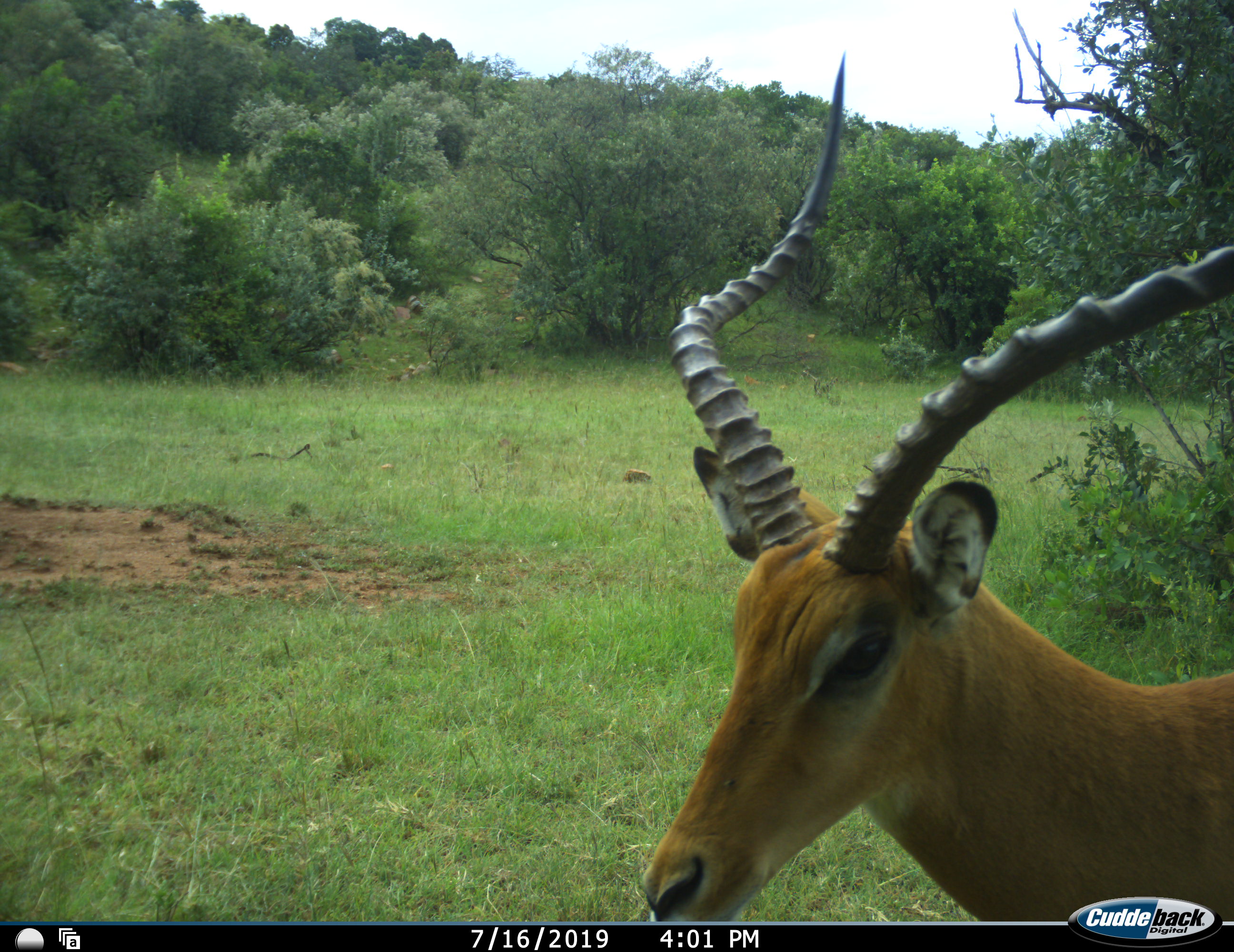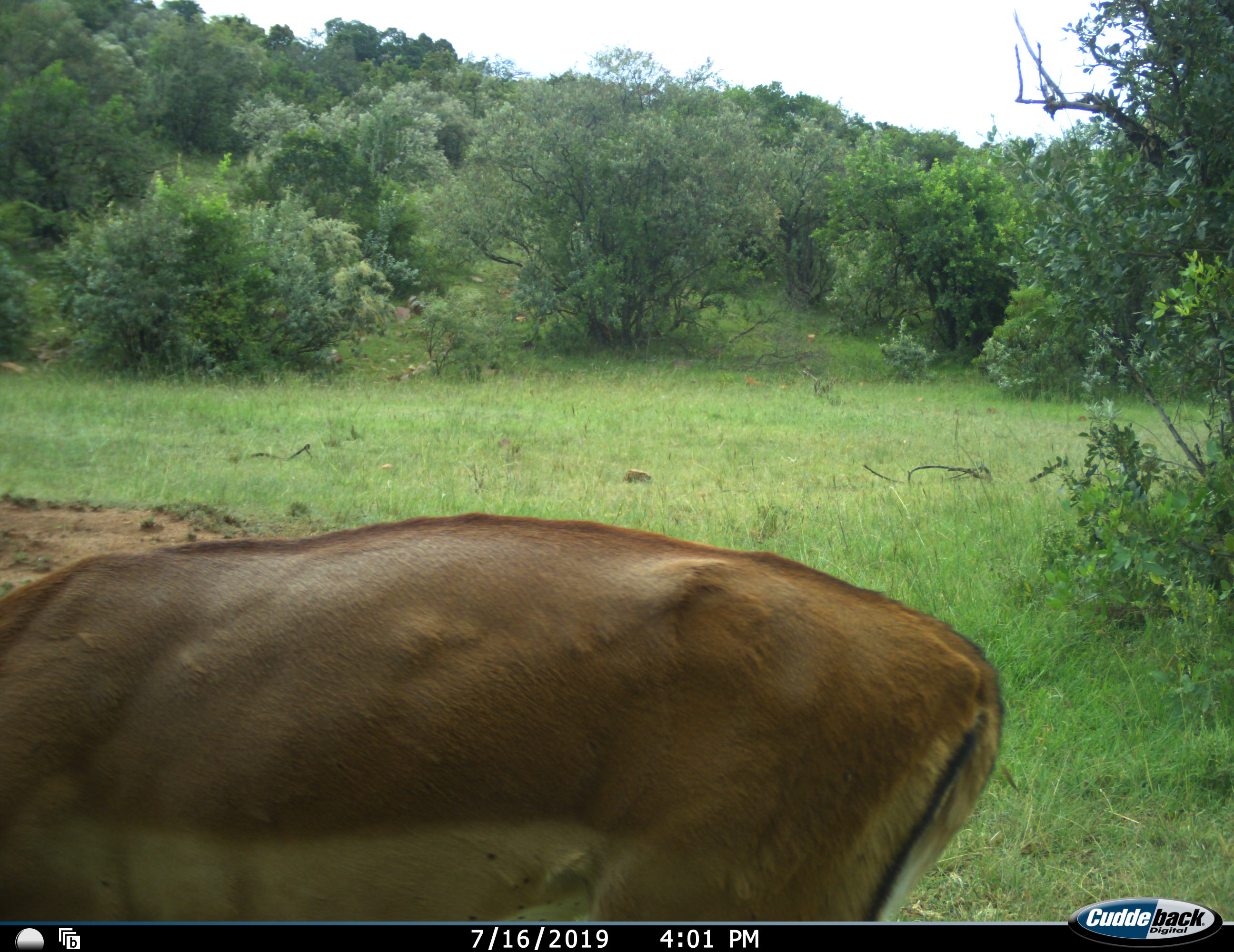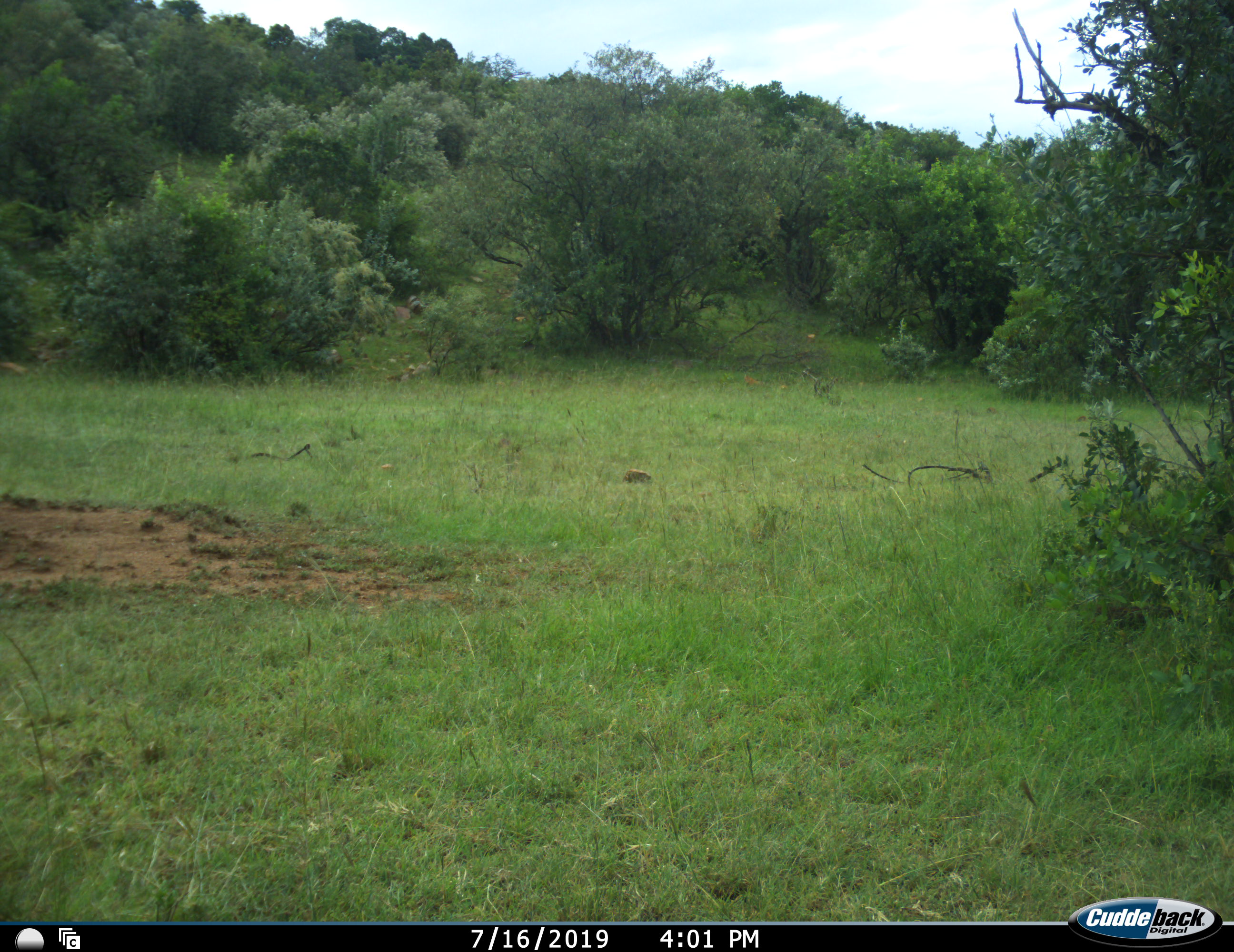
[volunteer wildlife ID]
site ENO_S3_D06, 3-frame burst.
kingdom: Animalia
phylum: Chordata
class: Mammalia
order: Artiodactyla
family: Bovidae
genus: Aepyceros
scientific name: Aepyceros melampus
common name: impala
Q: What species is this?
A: Impala (Aepyceros melampus).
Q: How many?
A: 1.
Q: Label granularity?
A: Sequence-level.